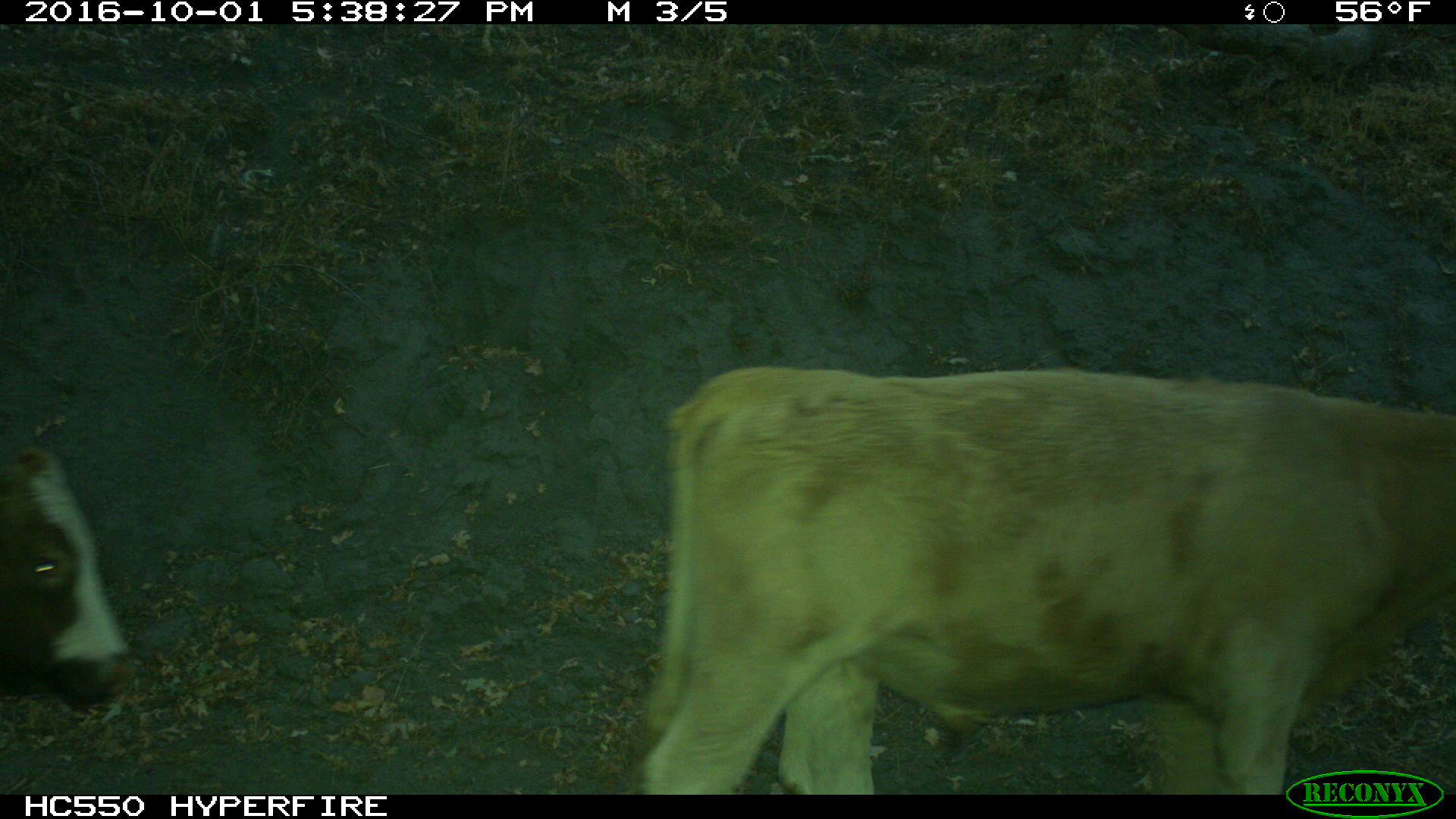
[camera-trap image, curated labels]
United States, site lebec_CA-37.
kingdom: Animalia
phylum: Chordata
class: Mammalia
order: Artiodactyla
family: Bovidae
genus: Bos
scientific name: Bos taurus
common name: domestic cow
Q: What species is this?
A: Bos taurus (domestic cow).